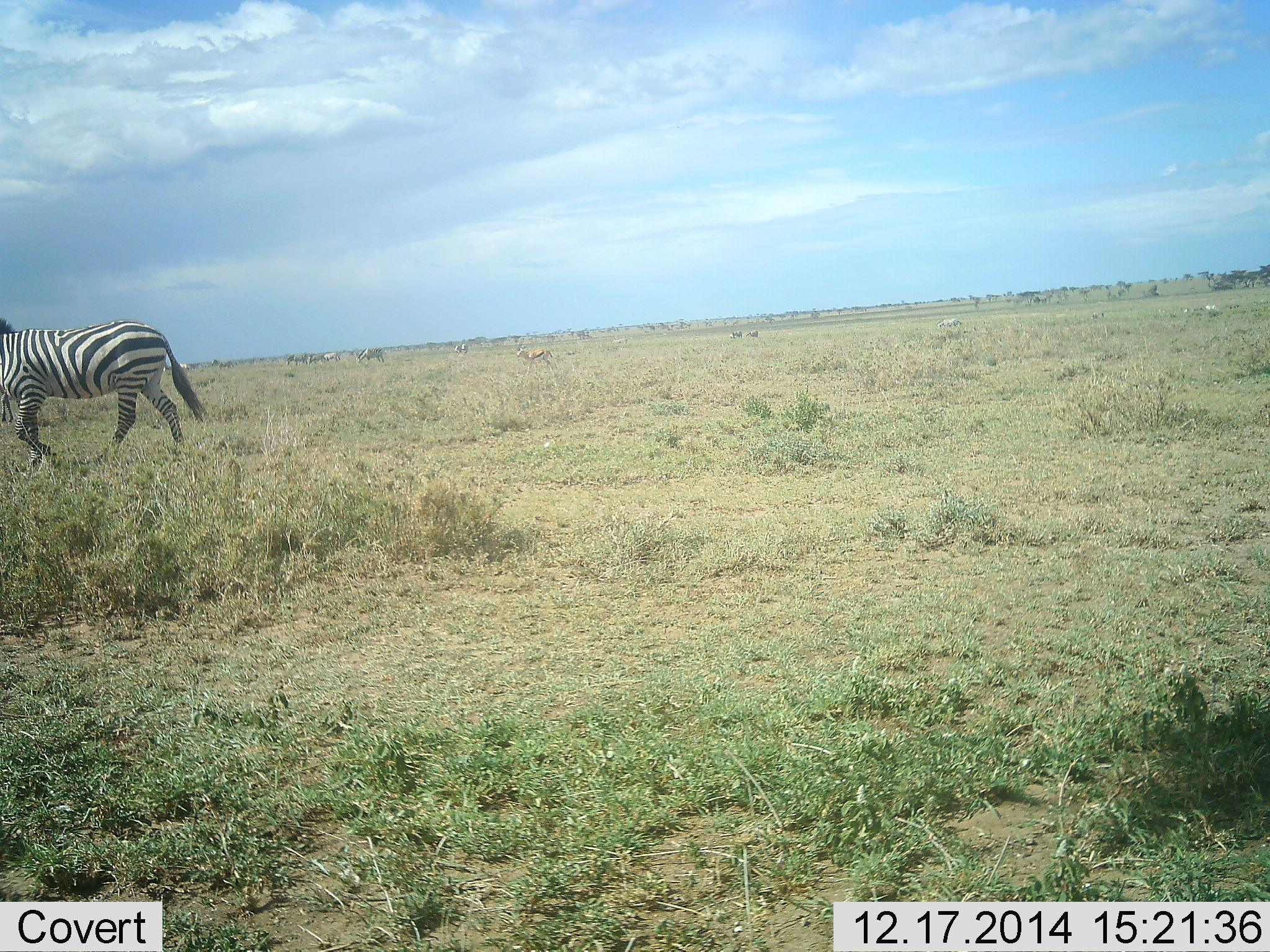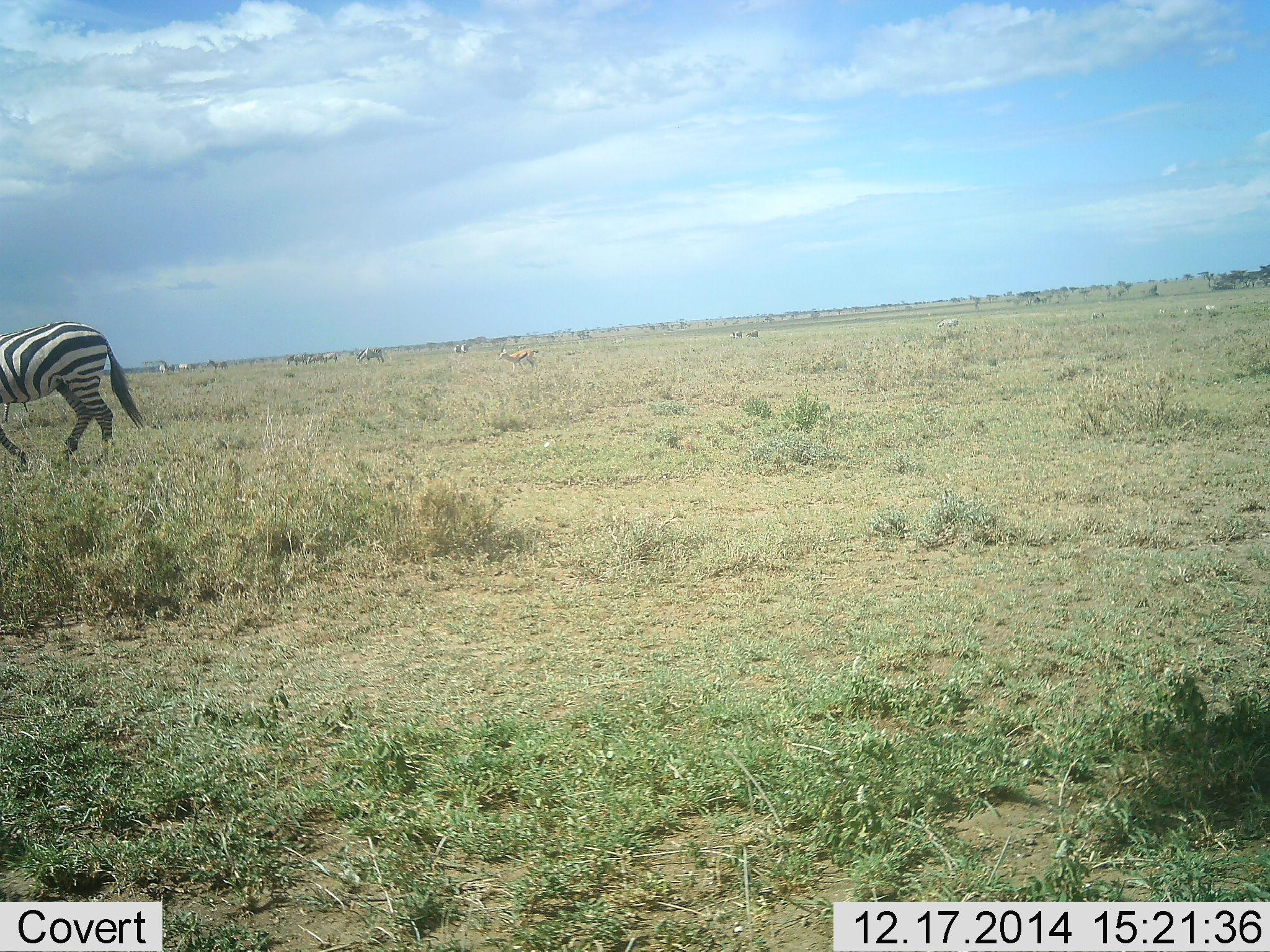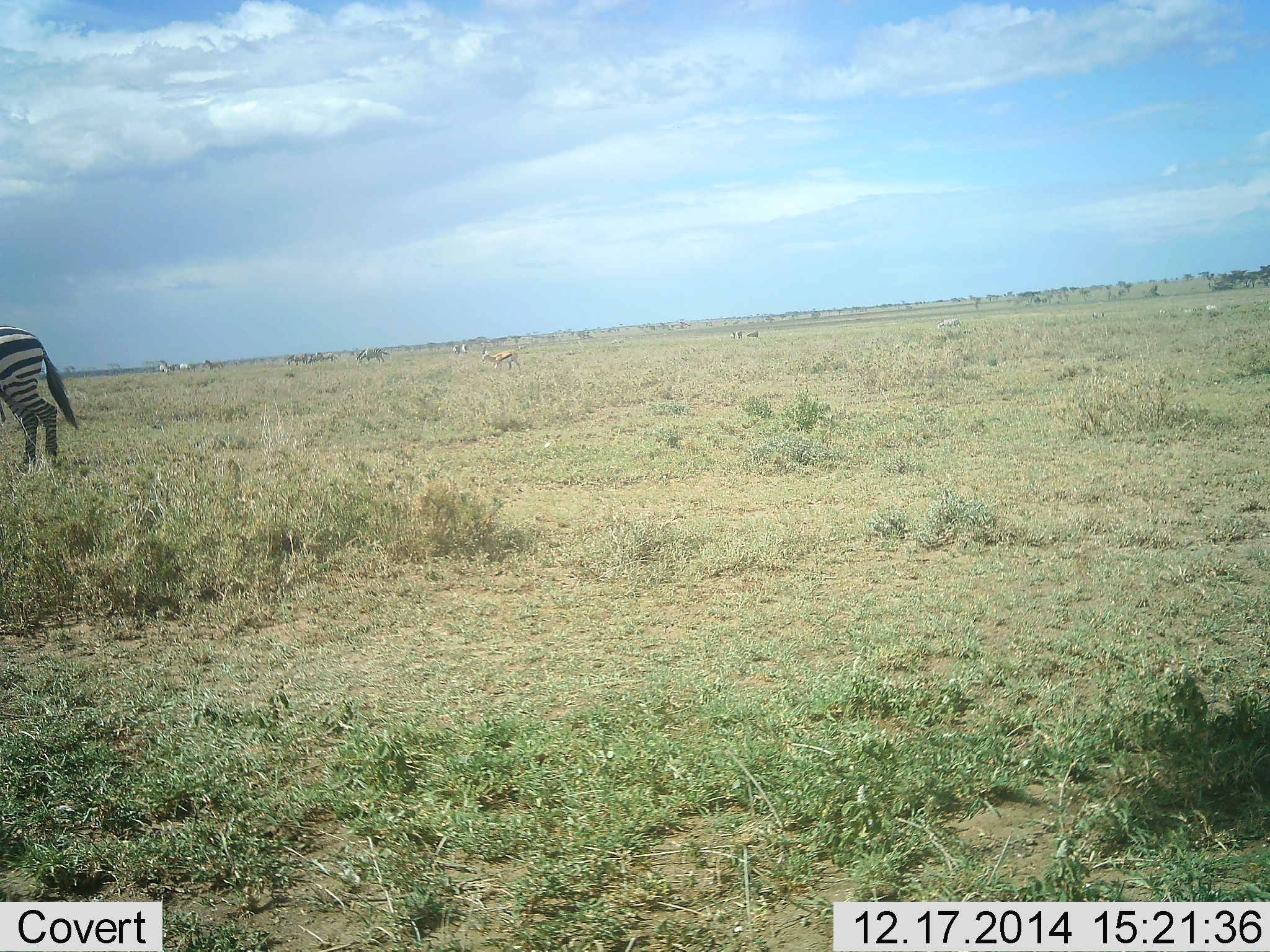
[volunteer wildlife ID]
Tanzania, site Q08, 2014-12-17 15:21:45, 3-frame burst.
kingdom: Animalia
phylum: Chordata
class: Mammalia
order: Artiodactyla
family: Bovidae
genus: Eudorcas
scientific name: Eudorcas thomsonii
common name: thomson's gazelle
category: gazellethomsons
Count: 1.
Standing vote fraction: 25%.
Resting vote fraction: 0%.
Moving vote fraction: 83%.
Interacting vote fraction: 0%.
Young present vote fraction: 0%.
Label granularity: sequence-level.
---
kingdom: Animalia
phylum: Chordata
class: Mammalia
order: Perissodactyla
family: Equidae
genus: Equus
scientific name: Equus quagga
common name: plains zebra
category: zebra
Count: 1.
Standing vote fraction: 9%.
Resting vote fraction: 0%.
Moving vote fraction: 100%.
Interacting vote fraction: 5%.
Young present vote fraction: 0%.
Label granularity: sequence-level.